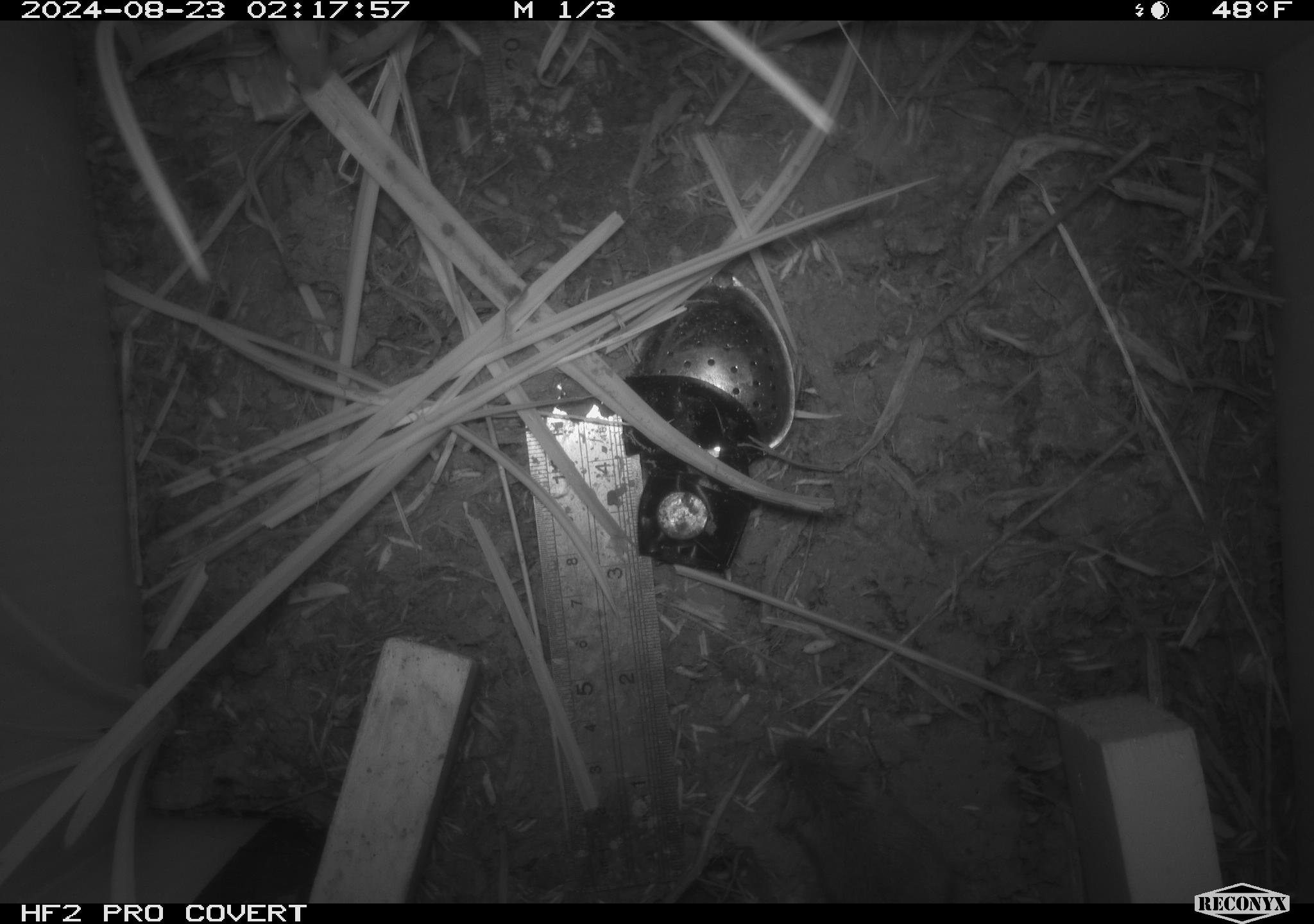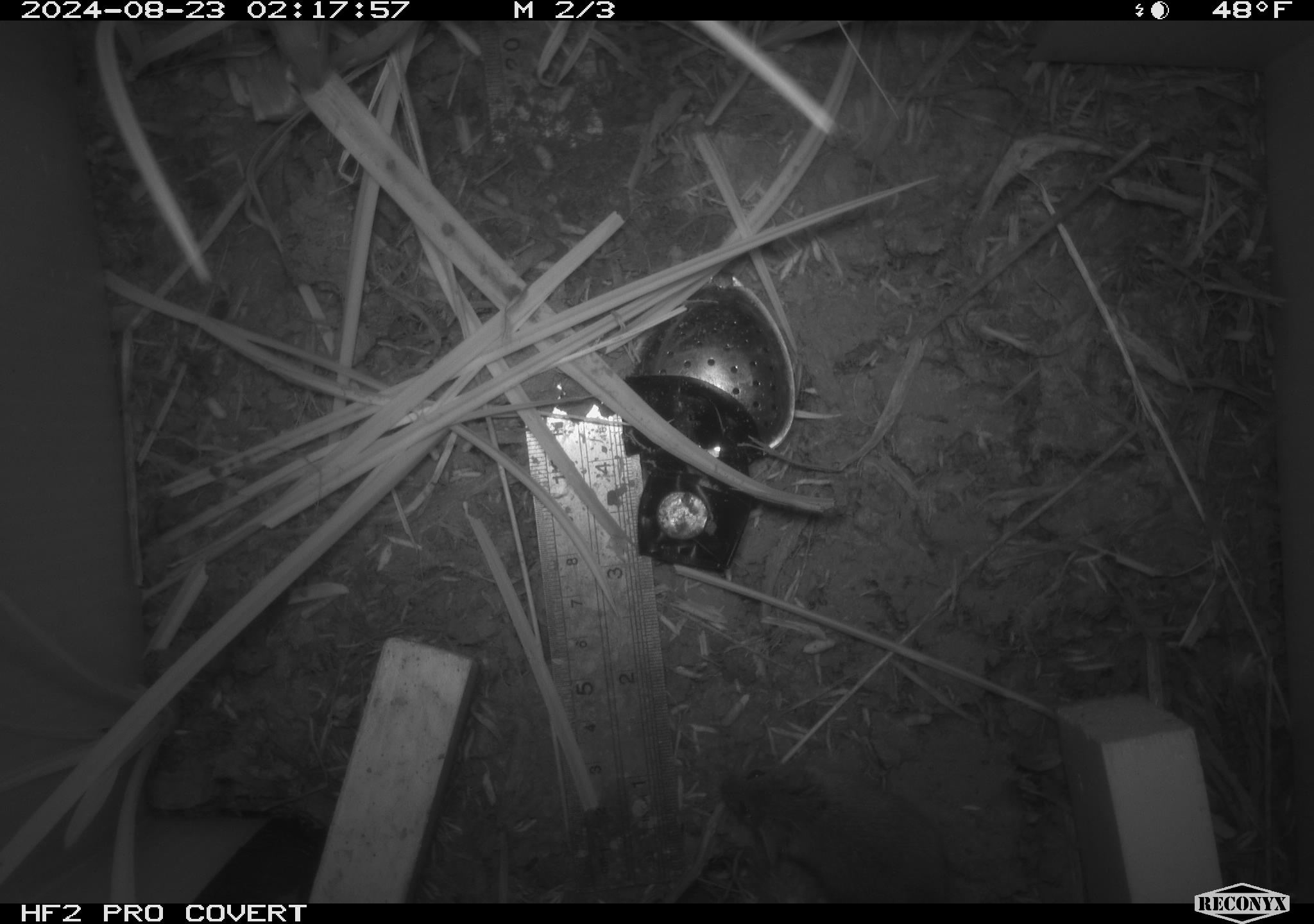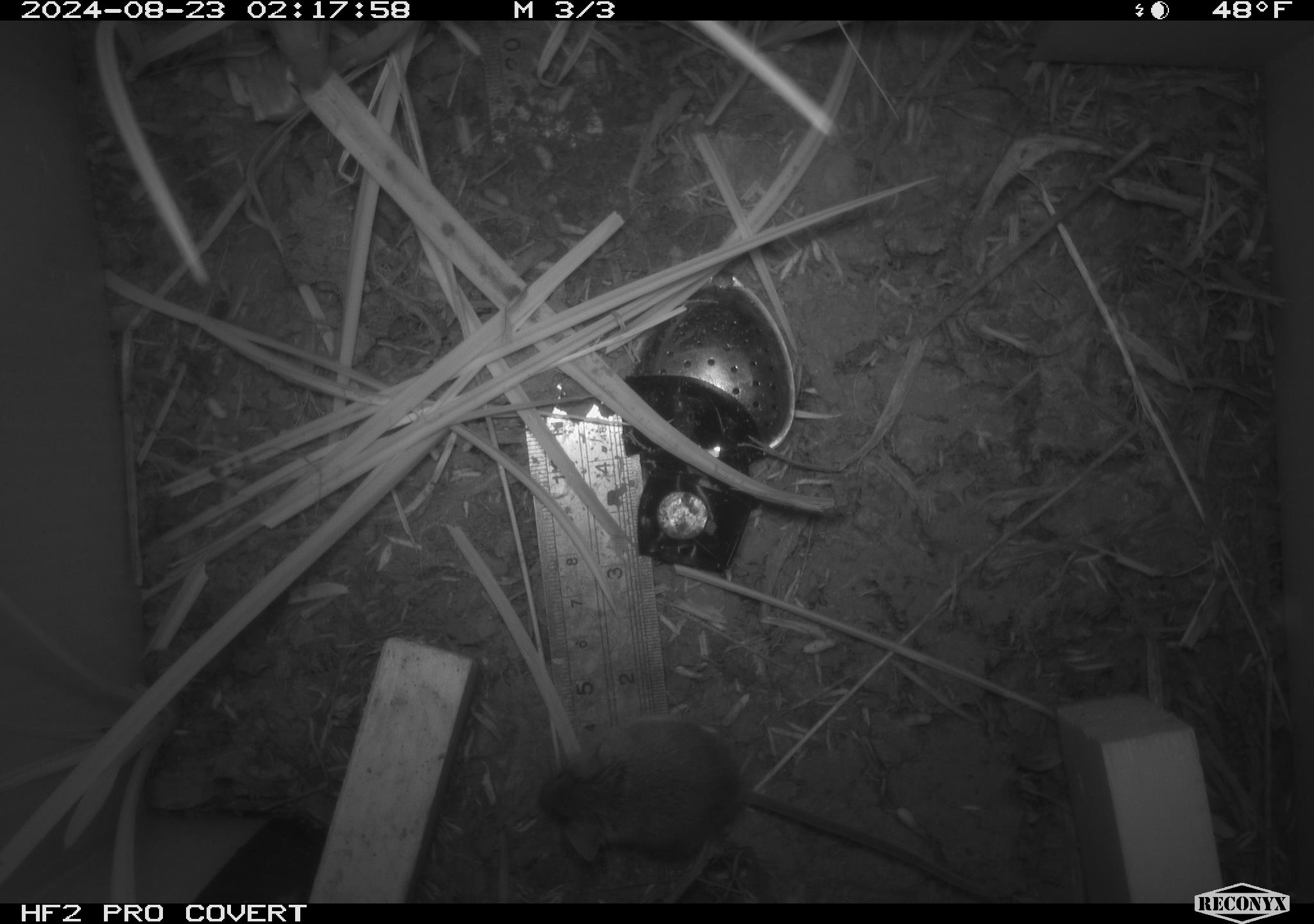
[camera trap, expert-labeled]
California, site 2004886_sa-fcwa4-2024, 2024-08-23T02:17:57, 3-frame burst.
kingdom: Animalia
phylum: Chordata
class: Mammalia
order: Rodentia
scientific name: Rodentia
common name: rodent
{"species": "rodent (Rodentia)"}